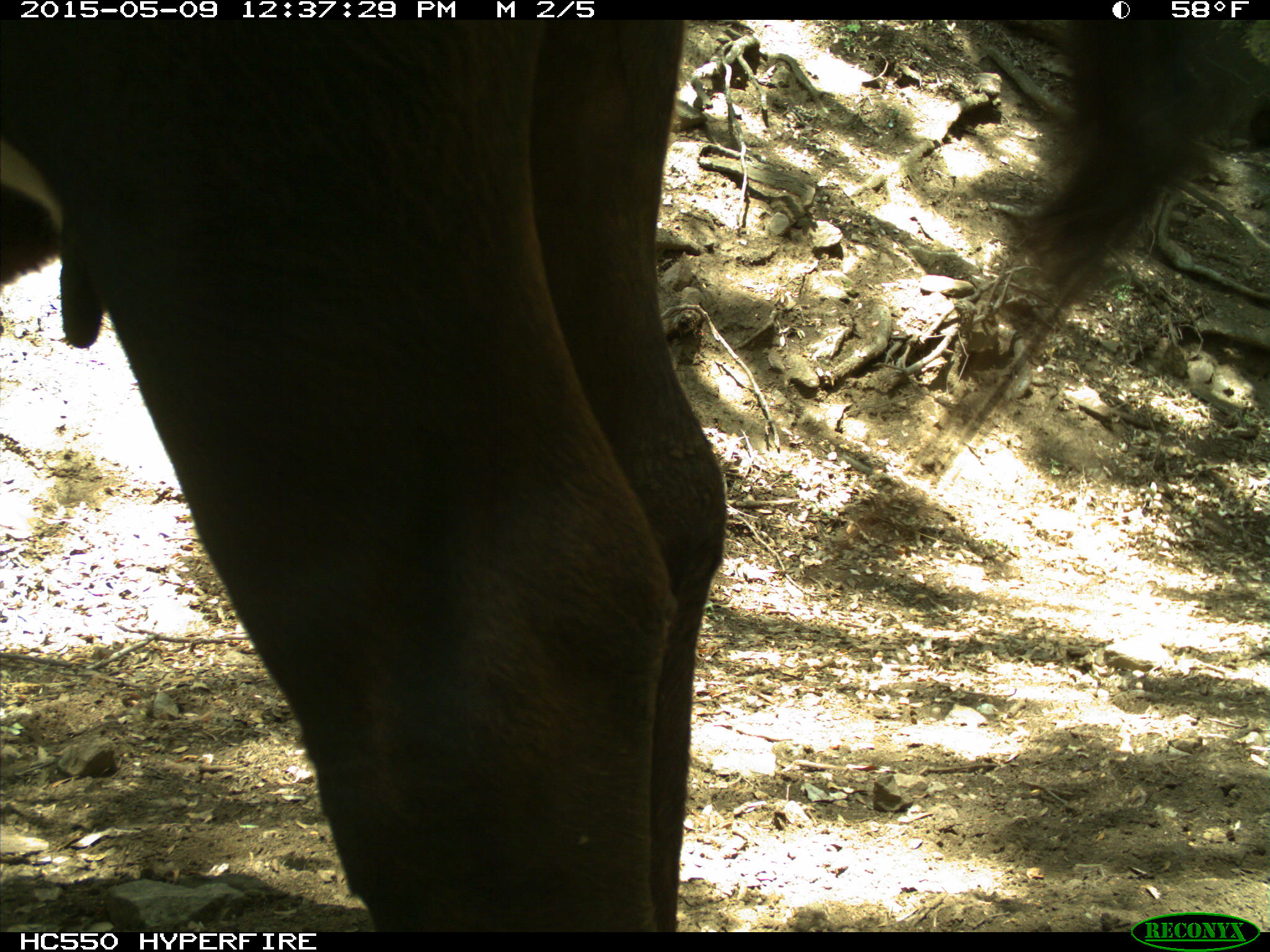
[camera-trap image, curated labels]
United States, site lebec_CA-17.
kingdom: Animalia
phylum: Chordata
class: Mammalia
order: Artiodactyla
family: Bovidae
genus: Bos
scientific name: Bos taurus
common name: domestic cow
Bos taurus (domestic cow).